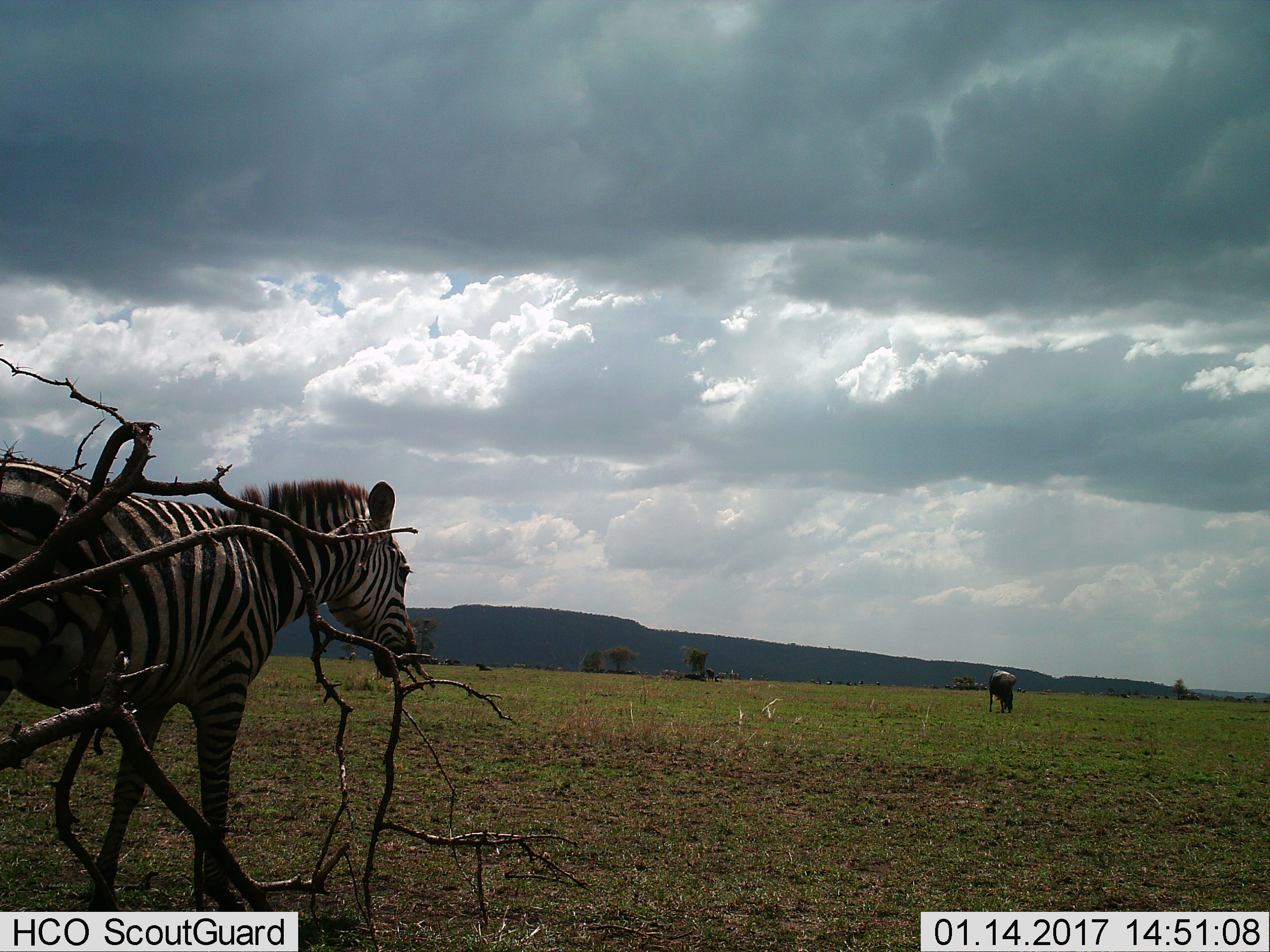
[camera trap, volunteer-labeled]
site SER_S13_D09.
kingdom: Animalia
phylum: Chordata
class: Mammalia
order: Perissodactyla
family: Equidae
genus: Equus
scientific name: Equus quagga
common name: plains zebra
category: zebraplains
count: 1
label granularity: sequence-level